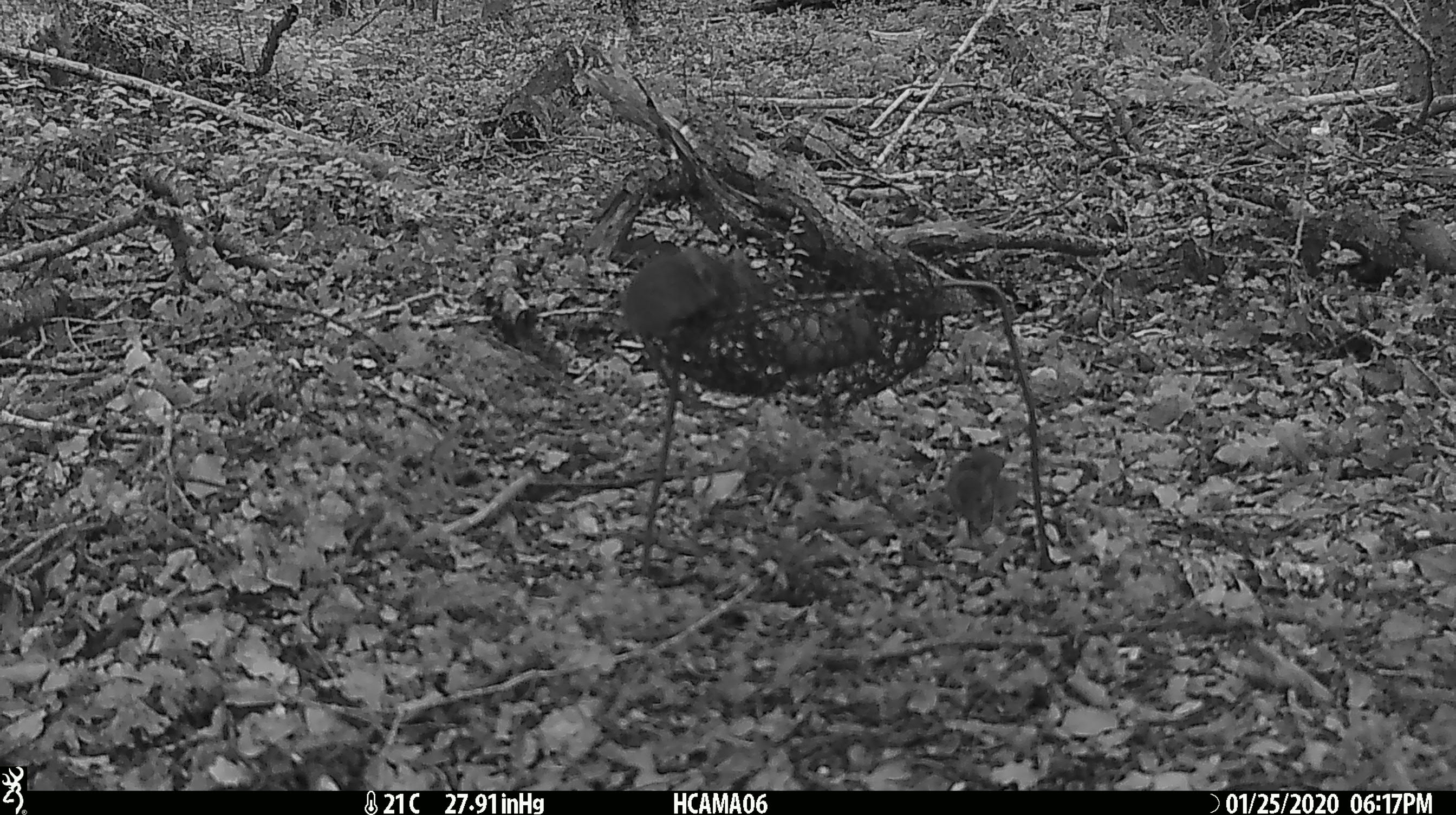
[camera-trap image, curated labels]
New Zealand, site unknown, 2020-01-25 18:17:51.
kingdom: Animalia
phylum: Chordata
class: Mammalia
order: Rodentia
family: Muridae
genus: Mus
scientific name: Mus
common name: mouse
Mouse (Mus).